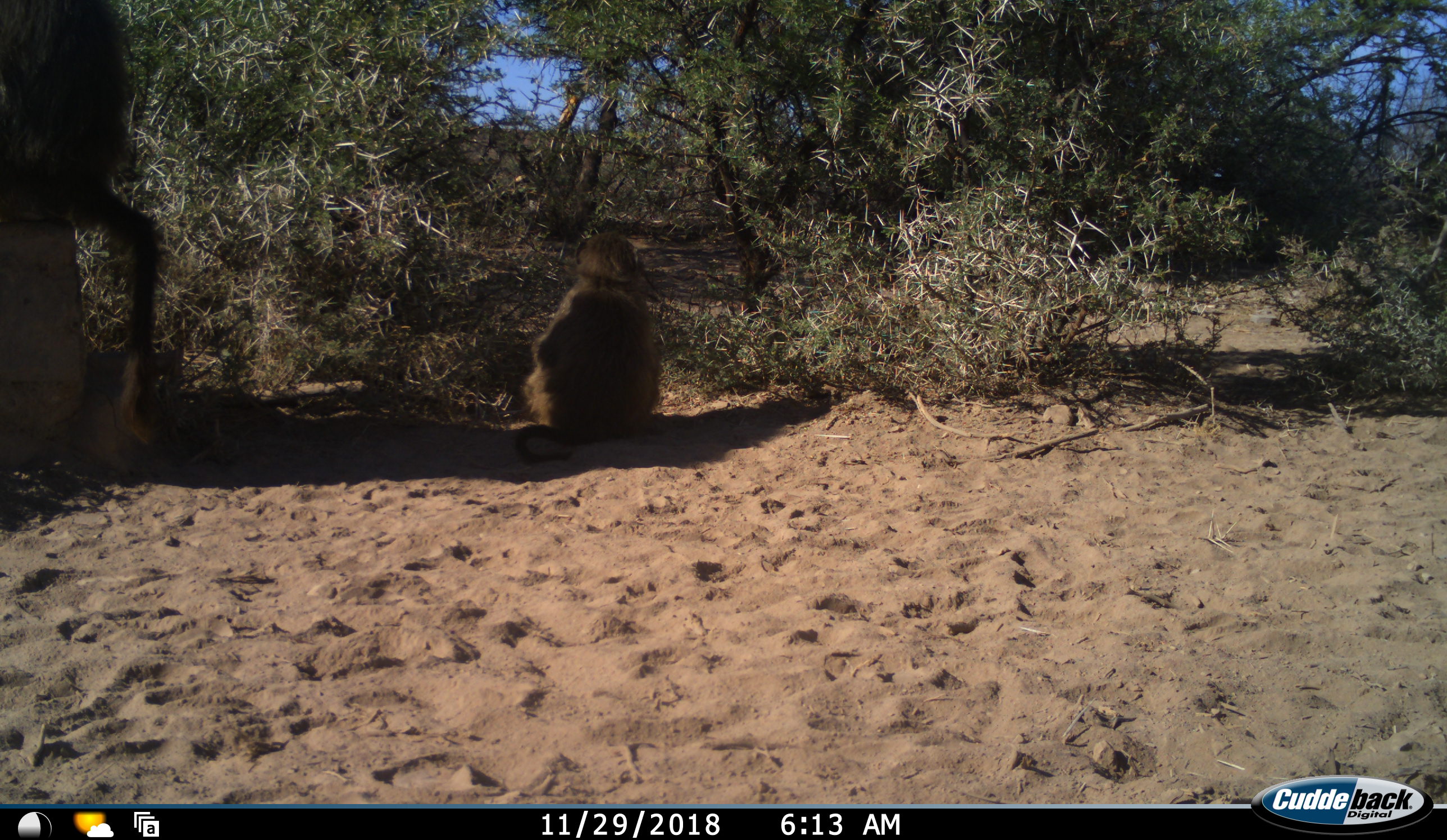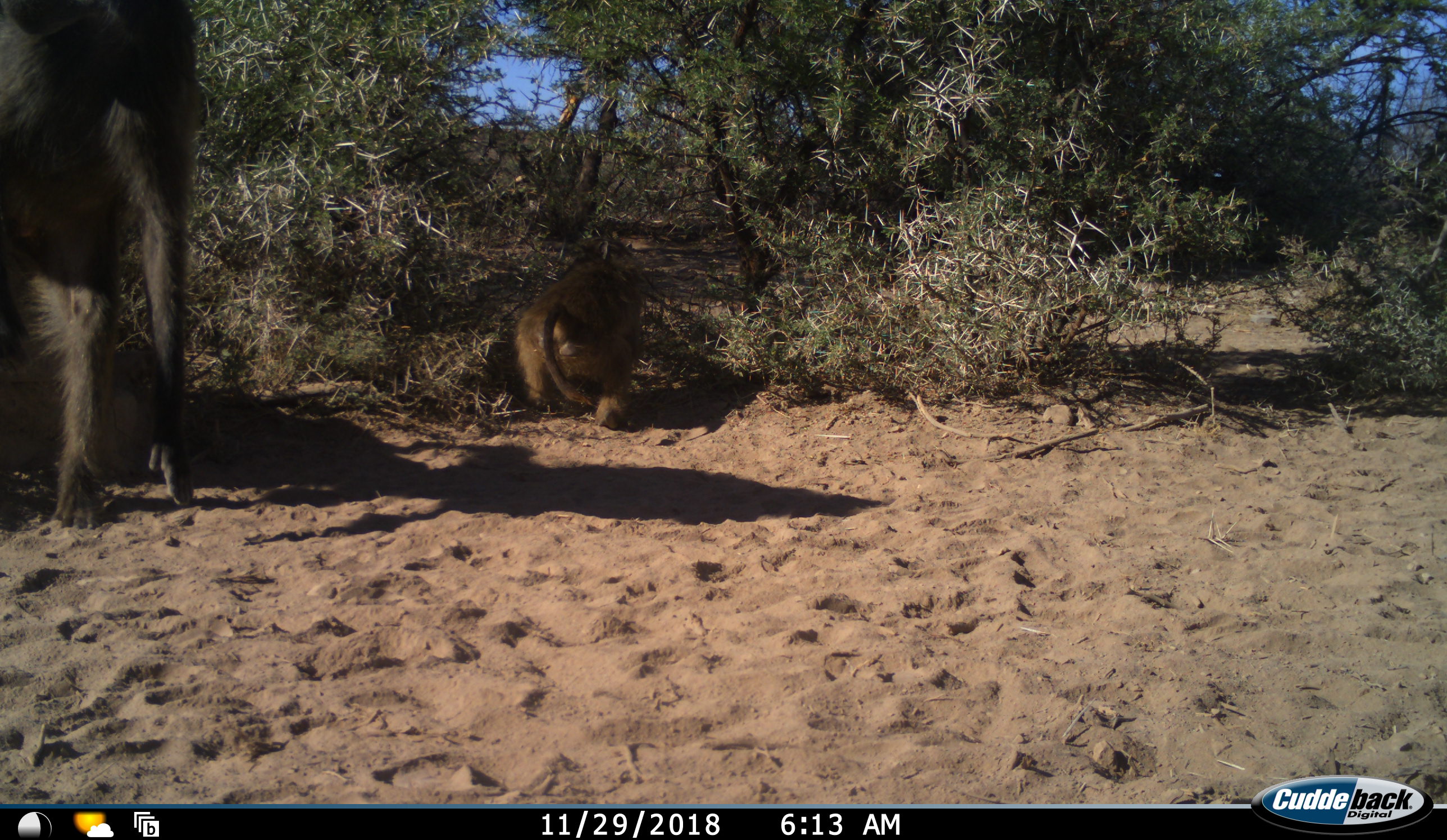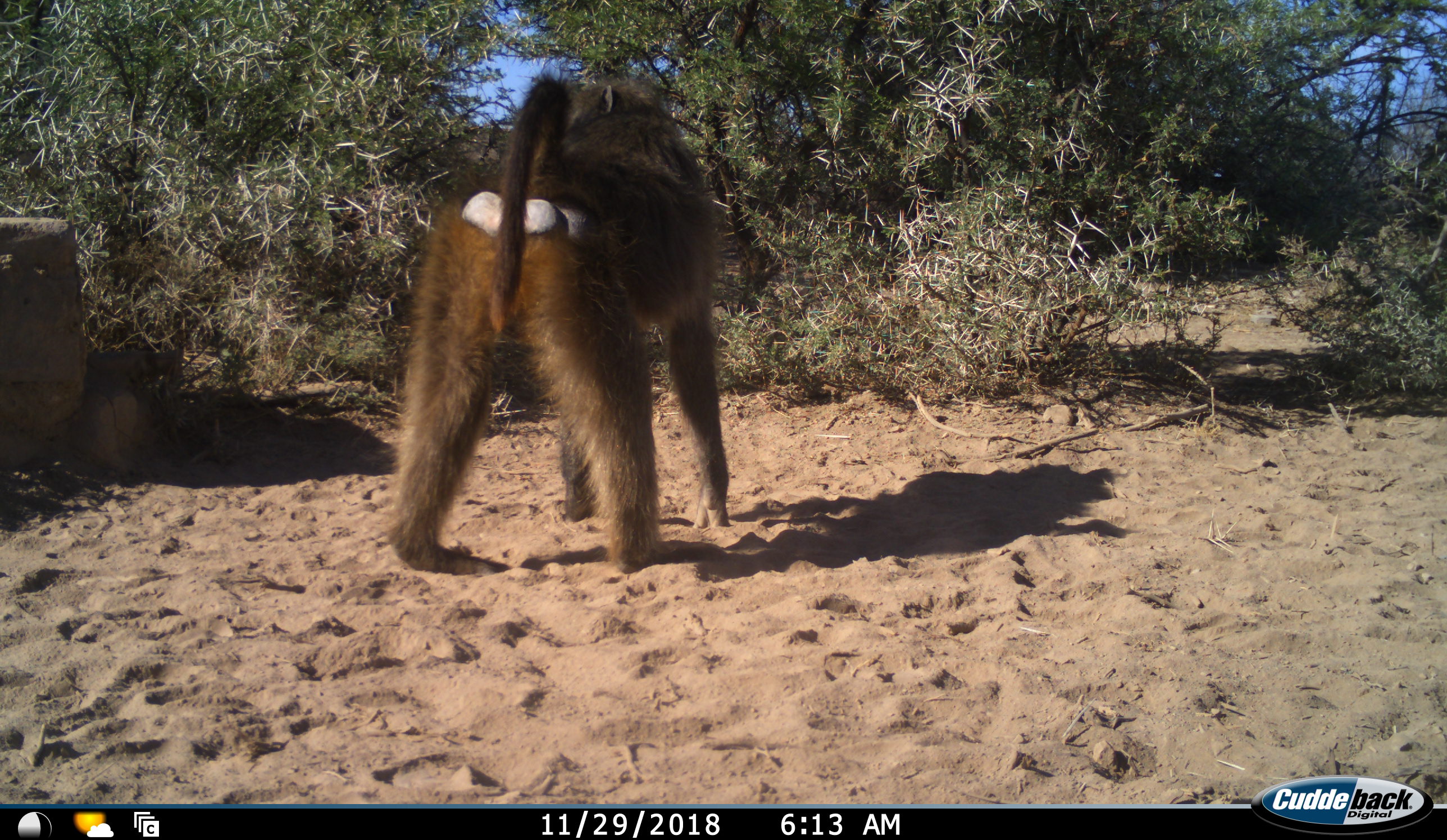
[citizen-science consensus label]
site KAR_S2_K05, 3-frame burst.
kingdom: Animalia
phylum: Chordata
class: Mammalia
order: Primates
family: Cercopithecidae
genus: Papio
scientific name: Papio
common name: baboon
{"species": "baboon (Papio)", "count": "2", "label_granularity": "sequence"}